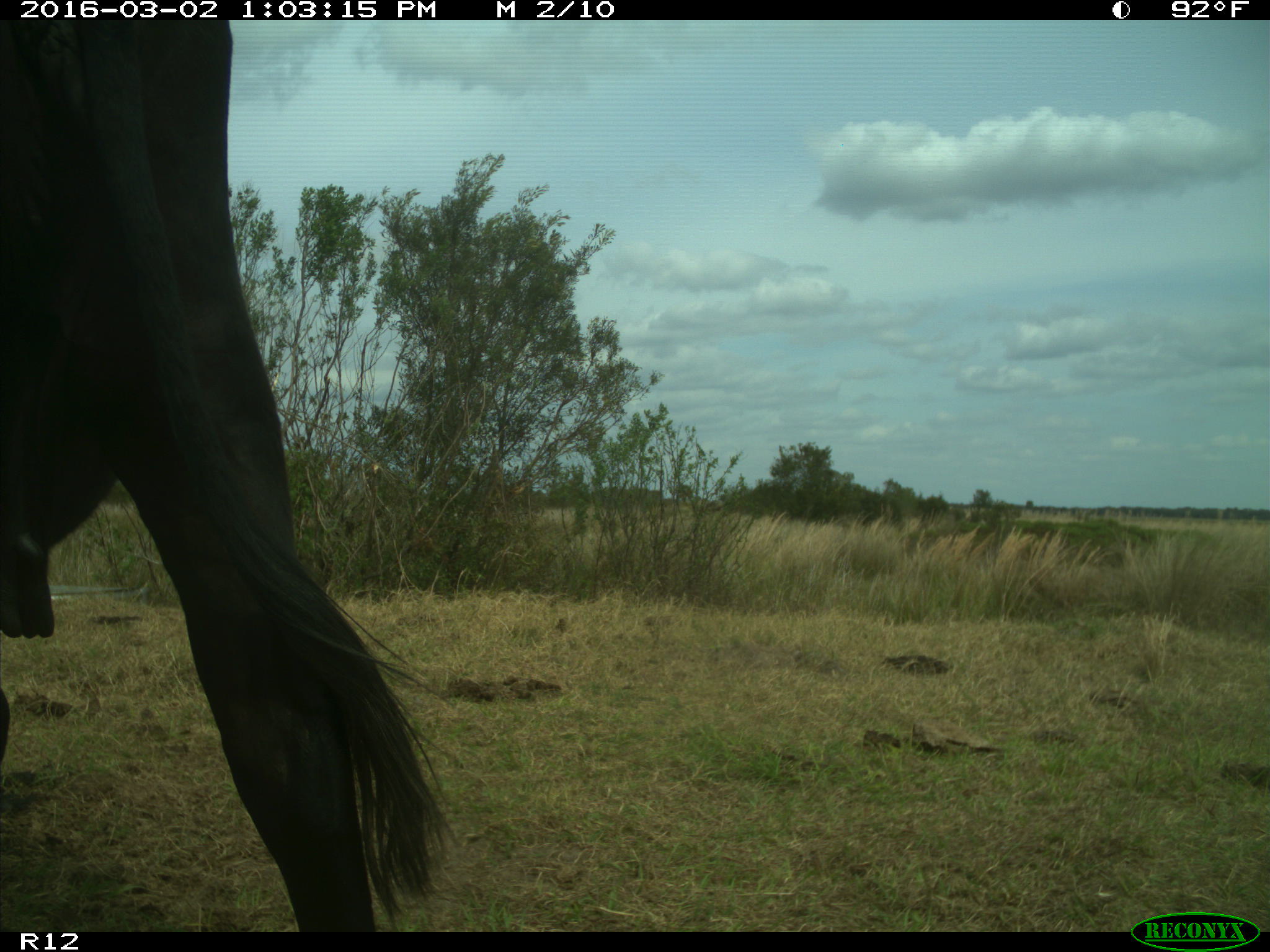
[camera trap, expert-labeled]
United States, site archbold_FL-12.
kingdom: Animalia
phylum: Chordata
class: Mammalia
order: Artiodactyla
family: Bovidae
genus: Bos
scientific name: Bos taurus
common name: domestic cow